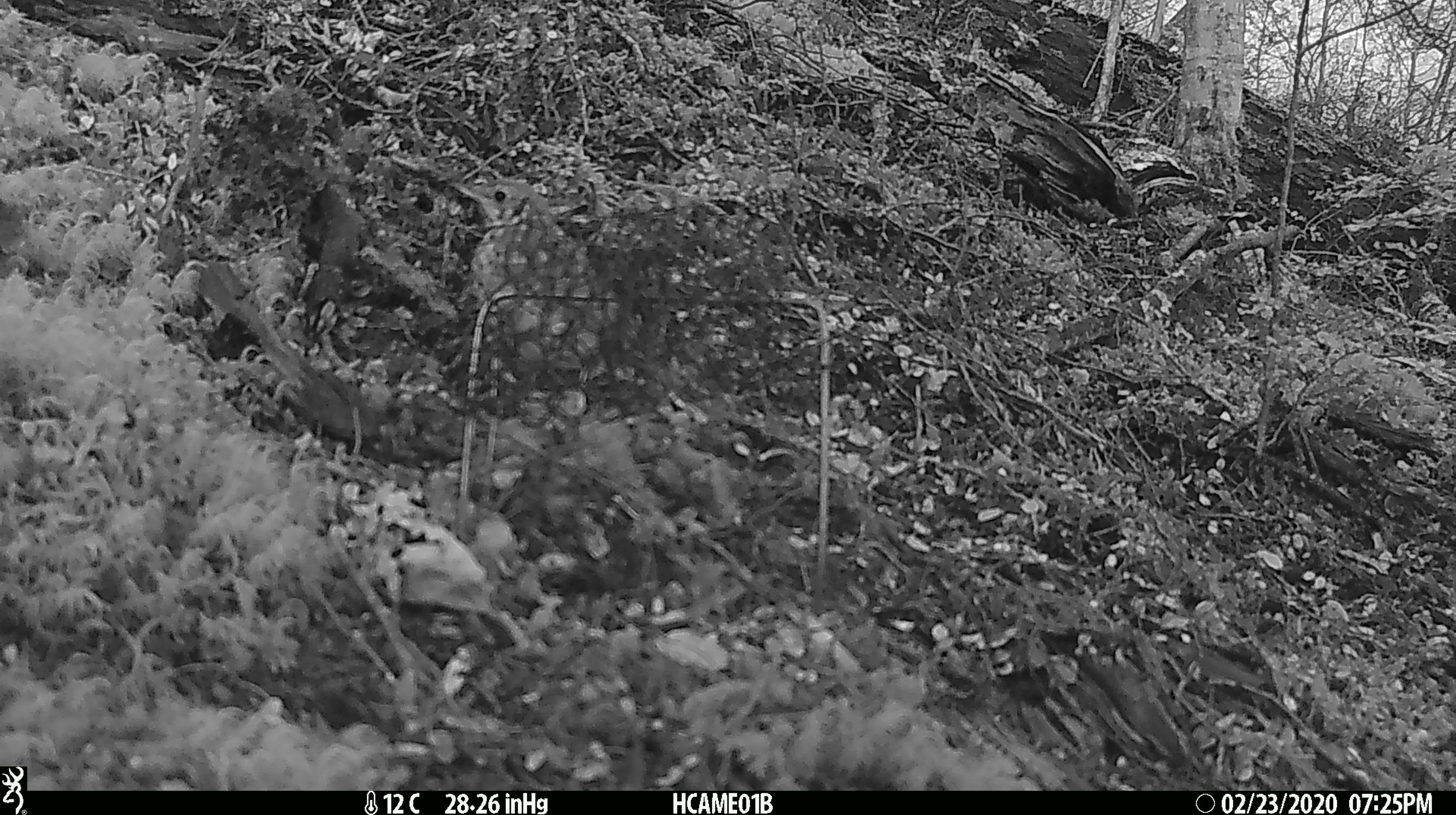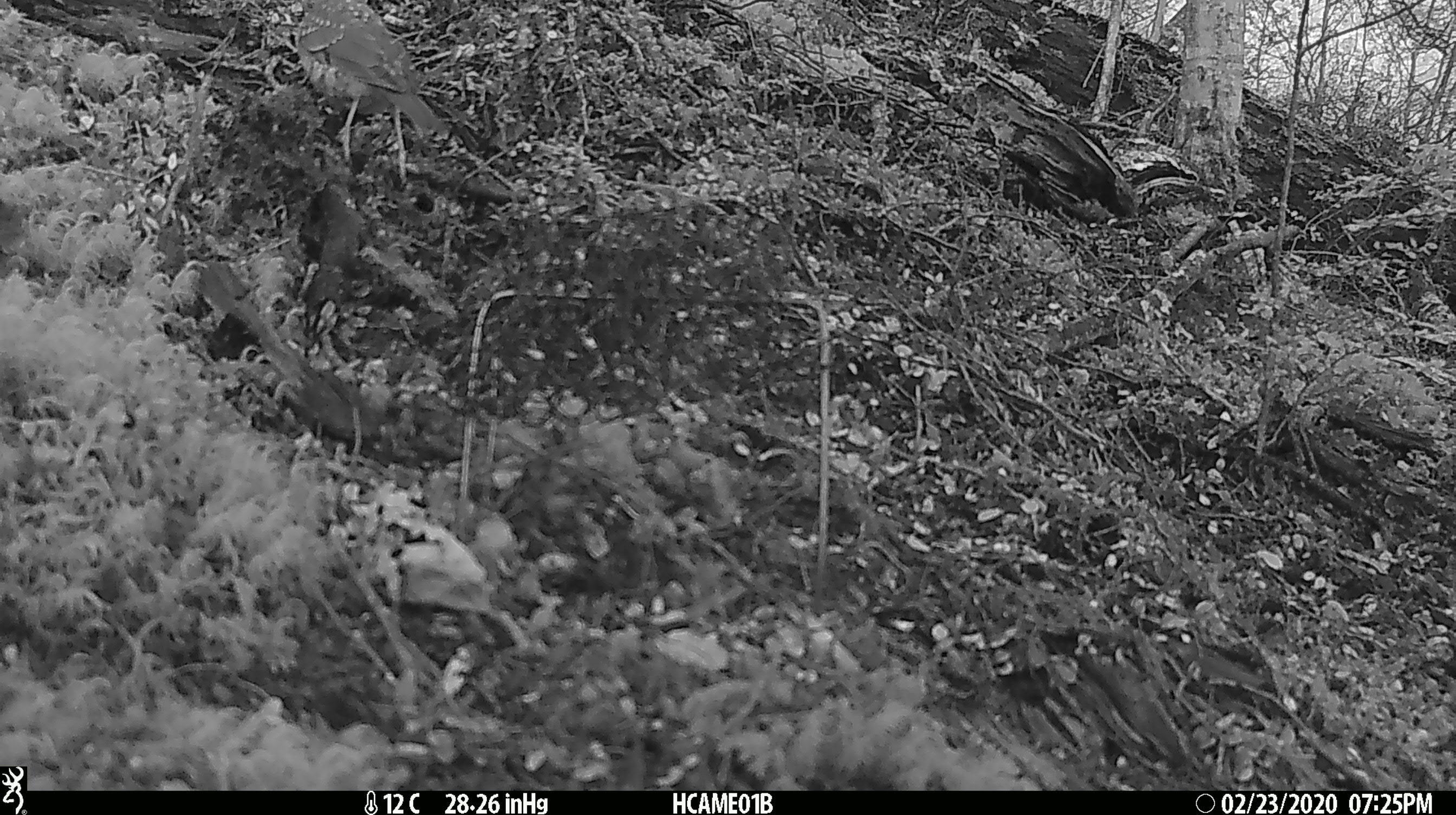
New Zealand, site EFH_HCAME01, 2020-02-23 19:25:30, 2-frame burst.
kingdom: Animalia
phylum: Chordata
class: Aves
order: Passeriformes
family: Turdidae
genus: Turdus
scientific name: Turdus philomelos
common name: song thrush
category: thrush